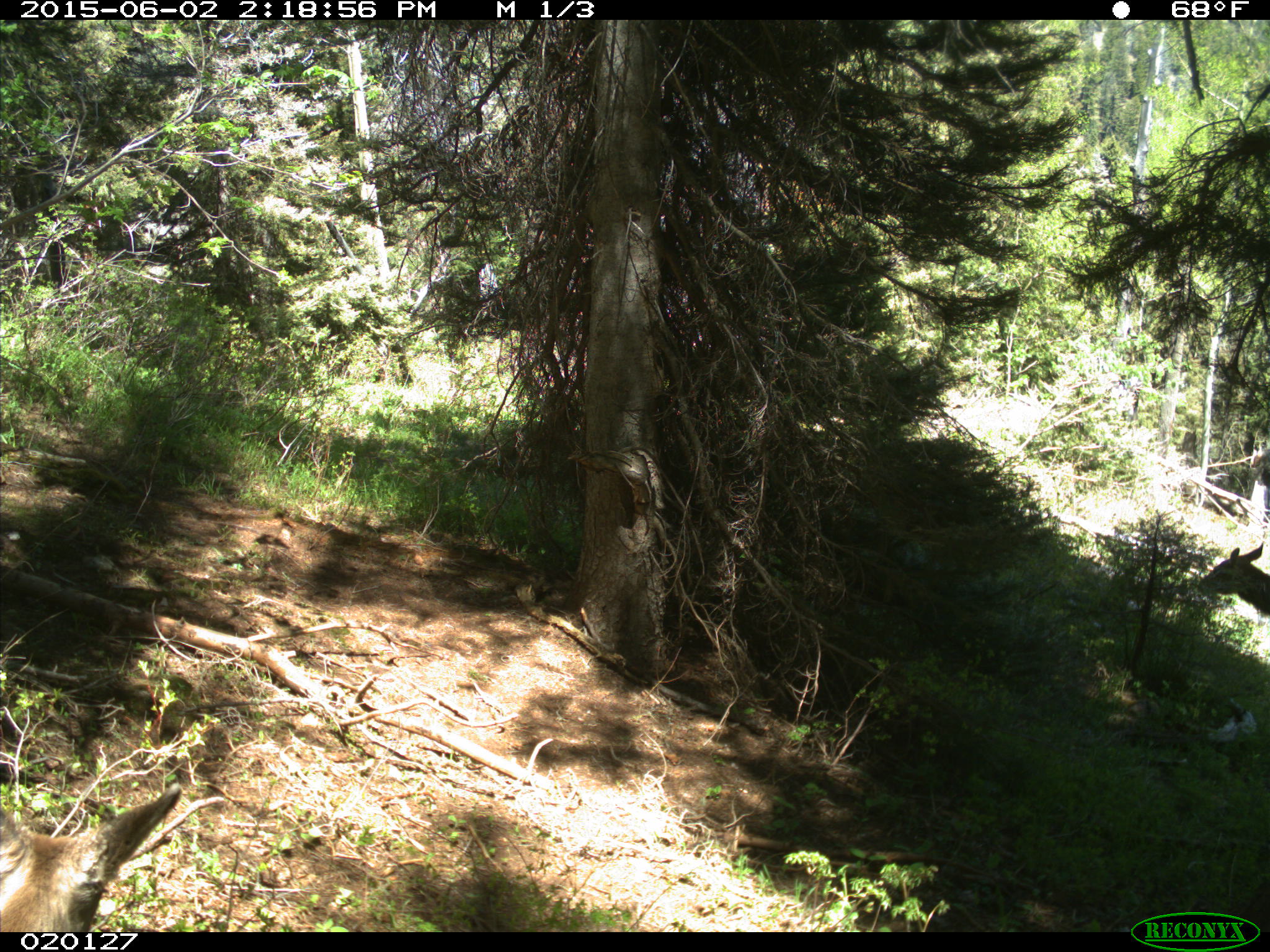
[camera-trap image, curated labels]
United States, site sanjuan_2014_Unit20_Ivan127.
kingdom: Animalia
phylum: Chordata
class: Mammalia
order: Artiodactyla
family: Cervidae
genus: Odocoileus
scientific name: Odocoileus hemionus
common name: mule deer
Odocoileus hemionus (mule deer).